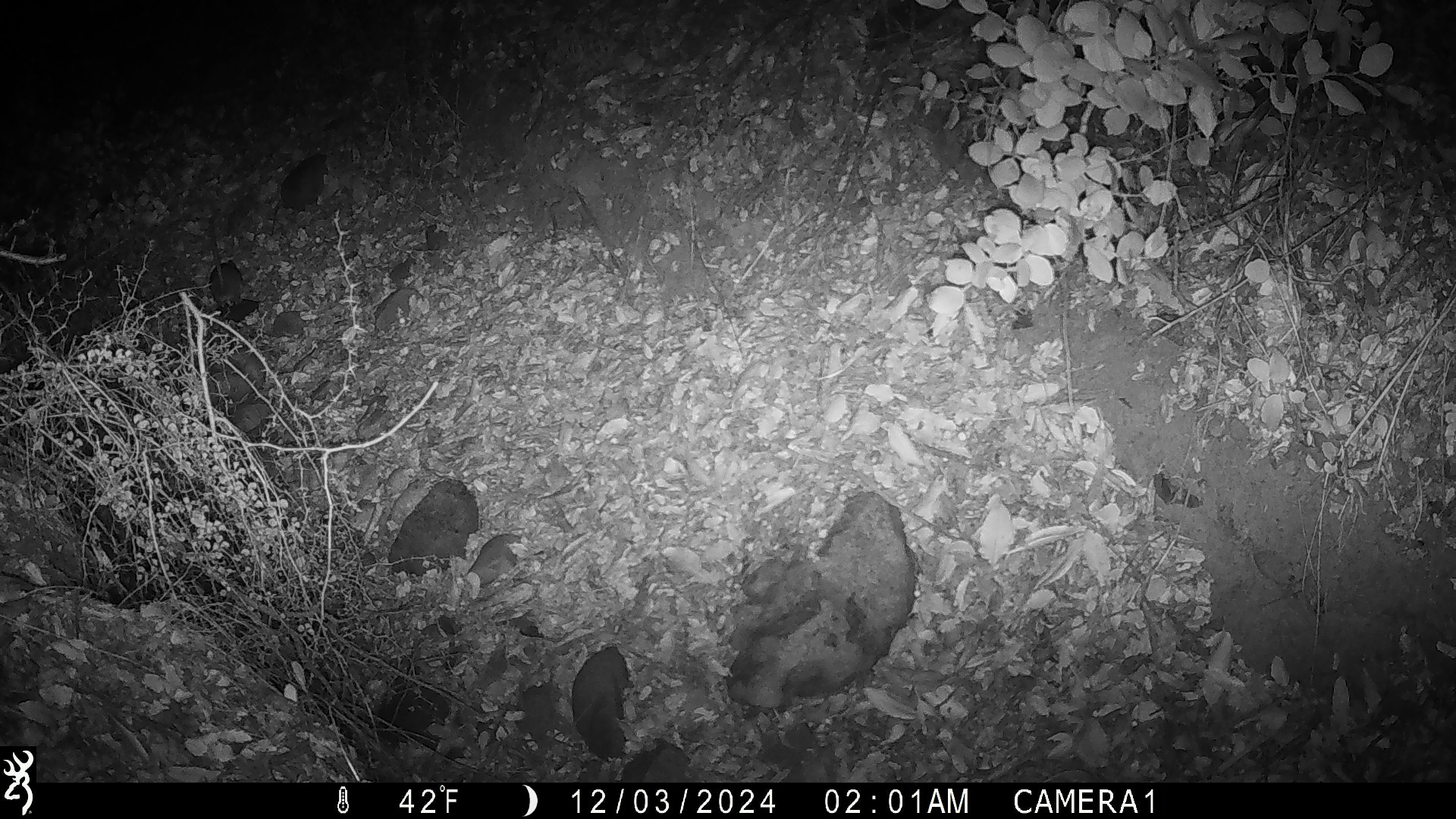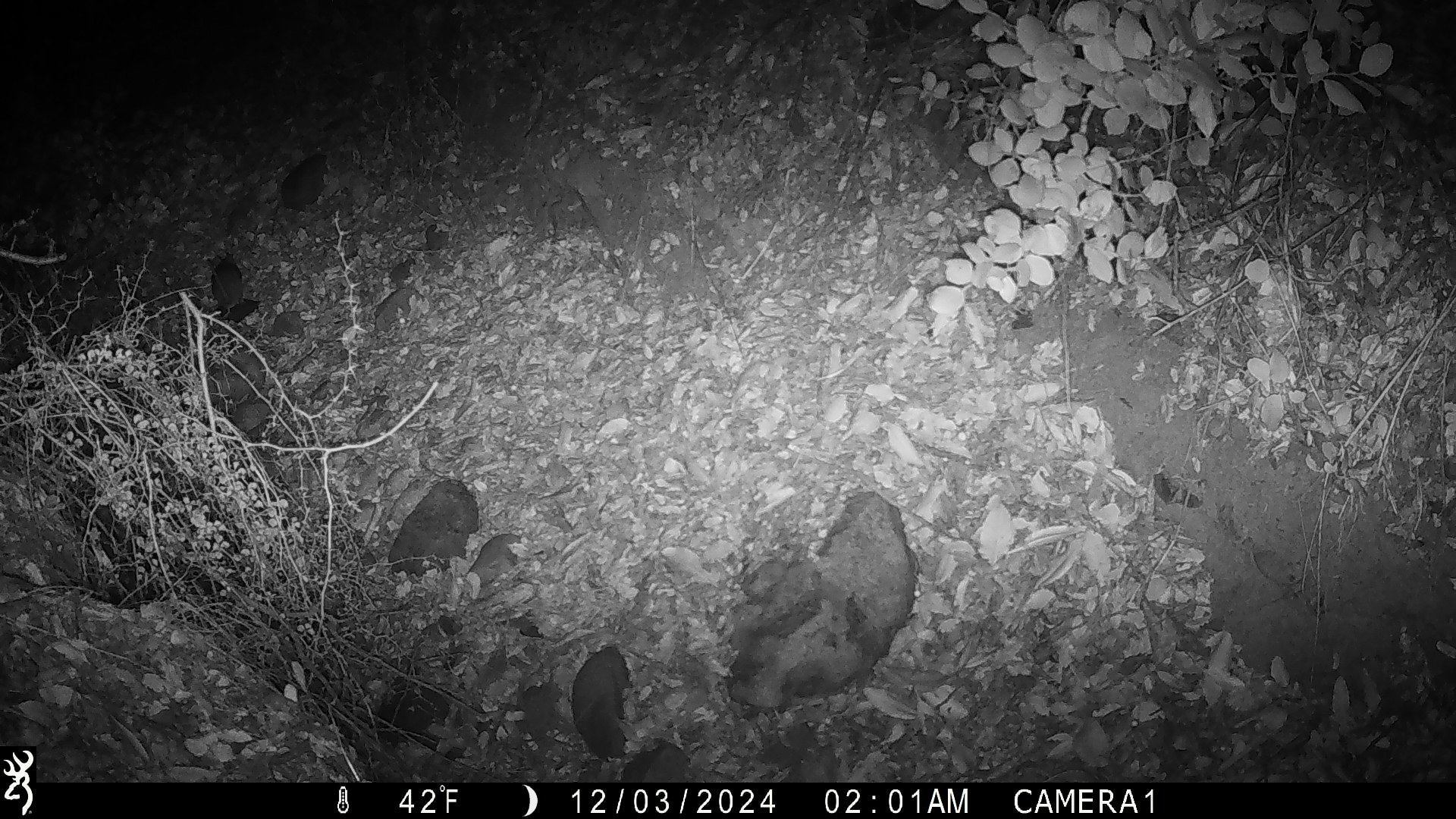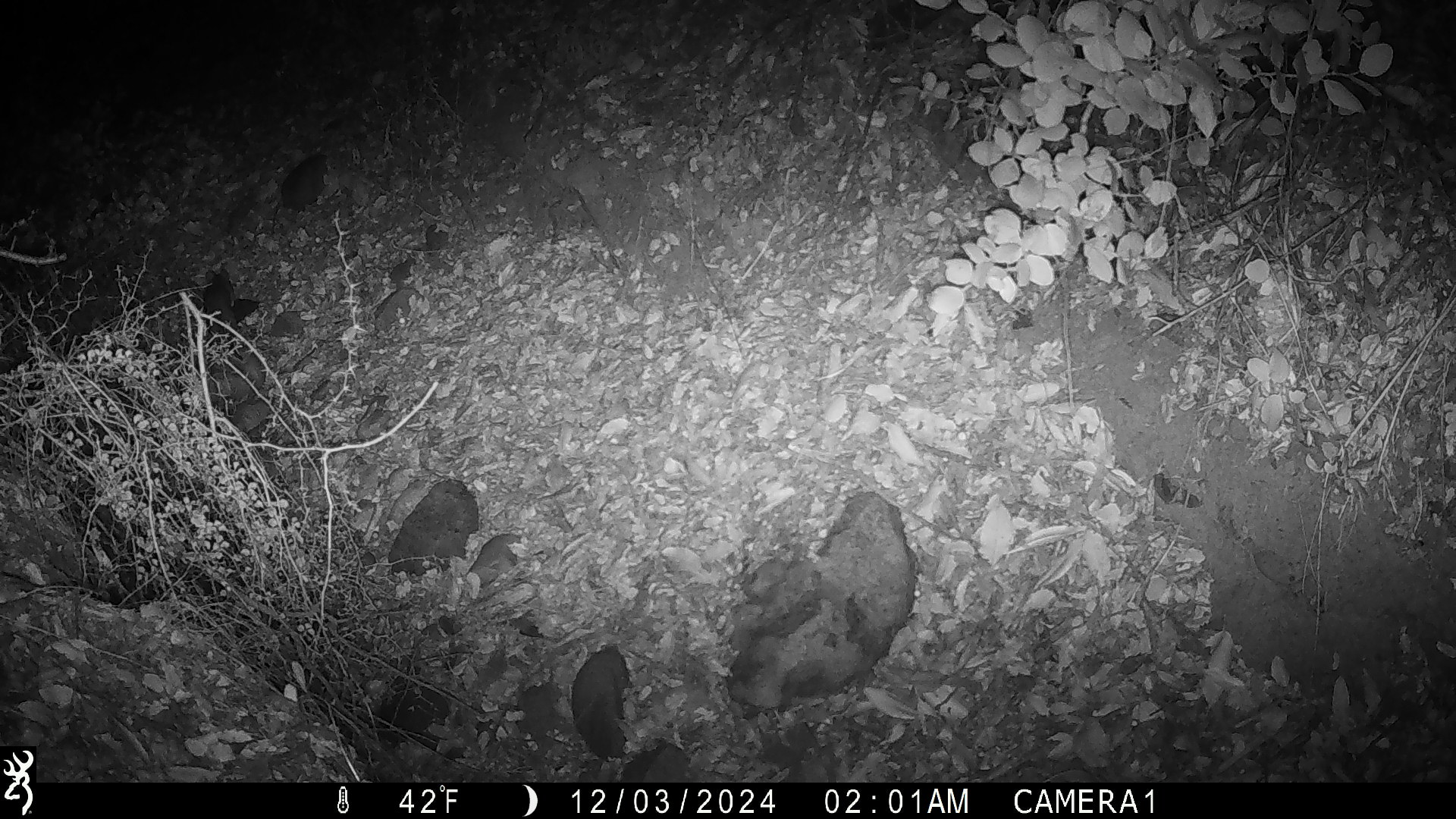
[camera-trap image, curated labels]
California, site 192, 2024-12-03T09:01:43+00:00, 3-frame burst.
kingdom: Animalia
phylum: Chordata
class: Mammalia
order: Rodentia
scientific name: Rodentia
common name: mouse or rat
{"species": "mouse or rat (Rodentia)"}